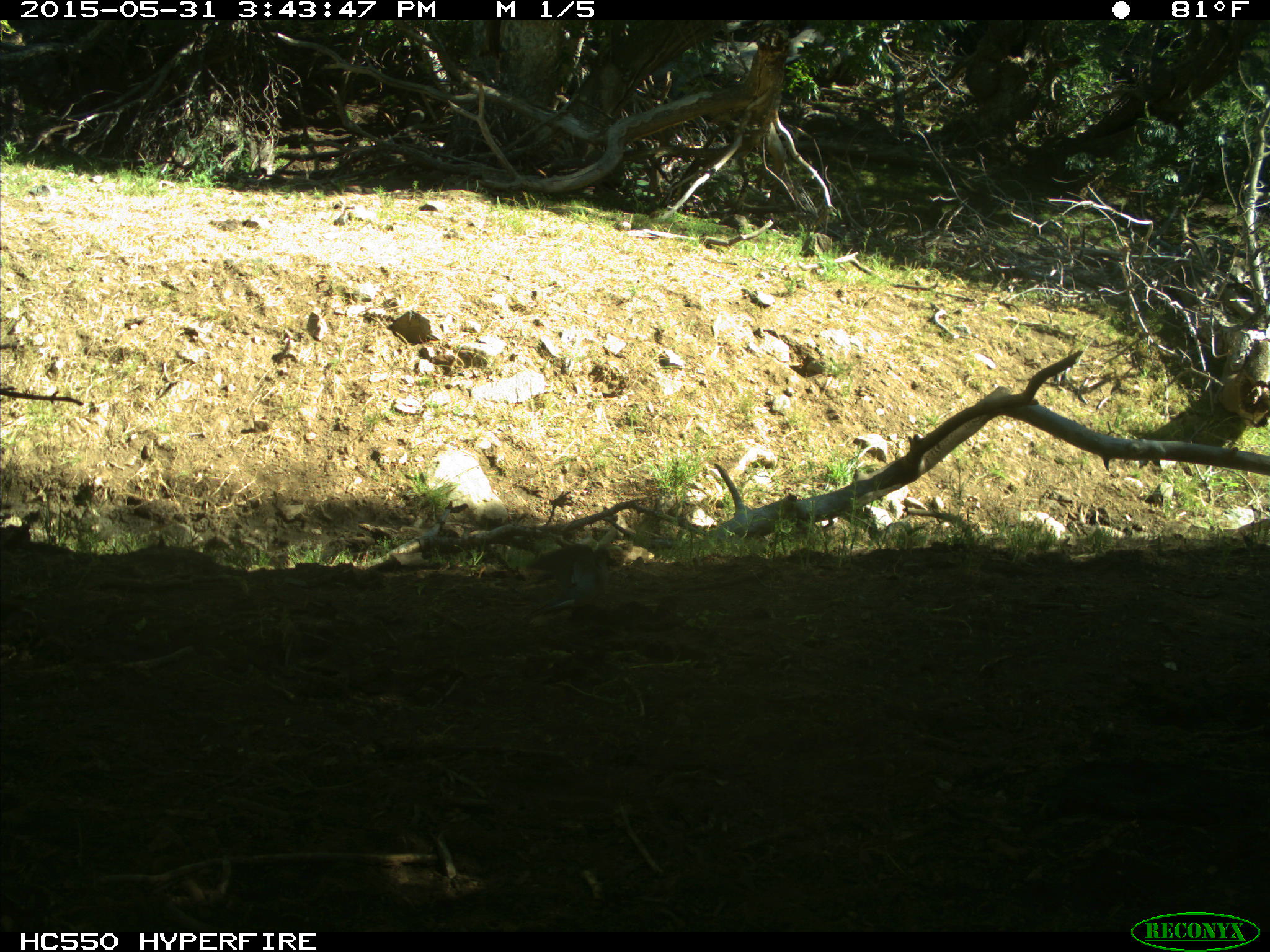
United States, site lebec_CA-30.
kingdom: Animalia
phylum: Chordata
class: Aves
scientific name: Aves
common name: birds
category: unidentified bird